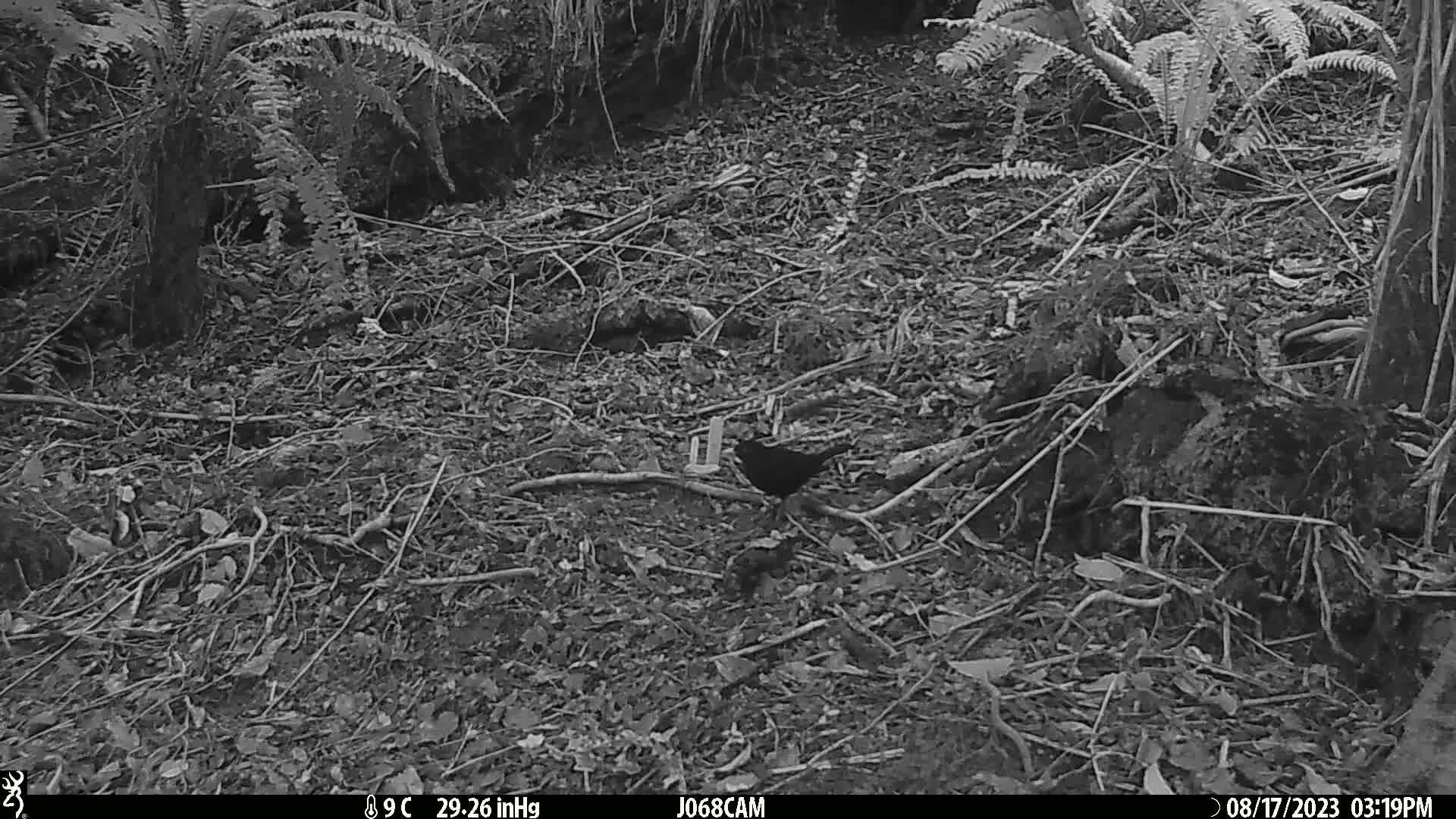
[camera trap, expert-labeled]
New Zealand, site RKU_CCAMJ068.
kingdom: Animalia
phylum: Chordata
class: Aves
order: Passeriformes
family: Turdidae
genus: Turdus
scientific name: Turdus merula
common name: eurasian blackbird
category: blackbird